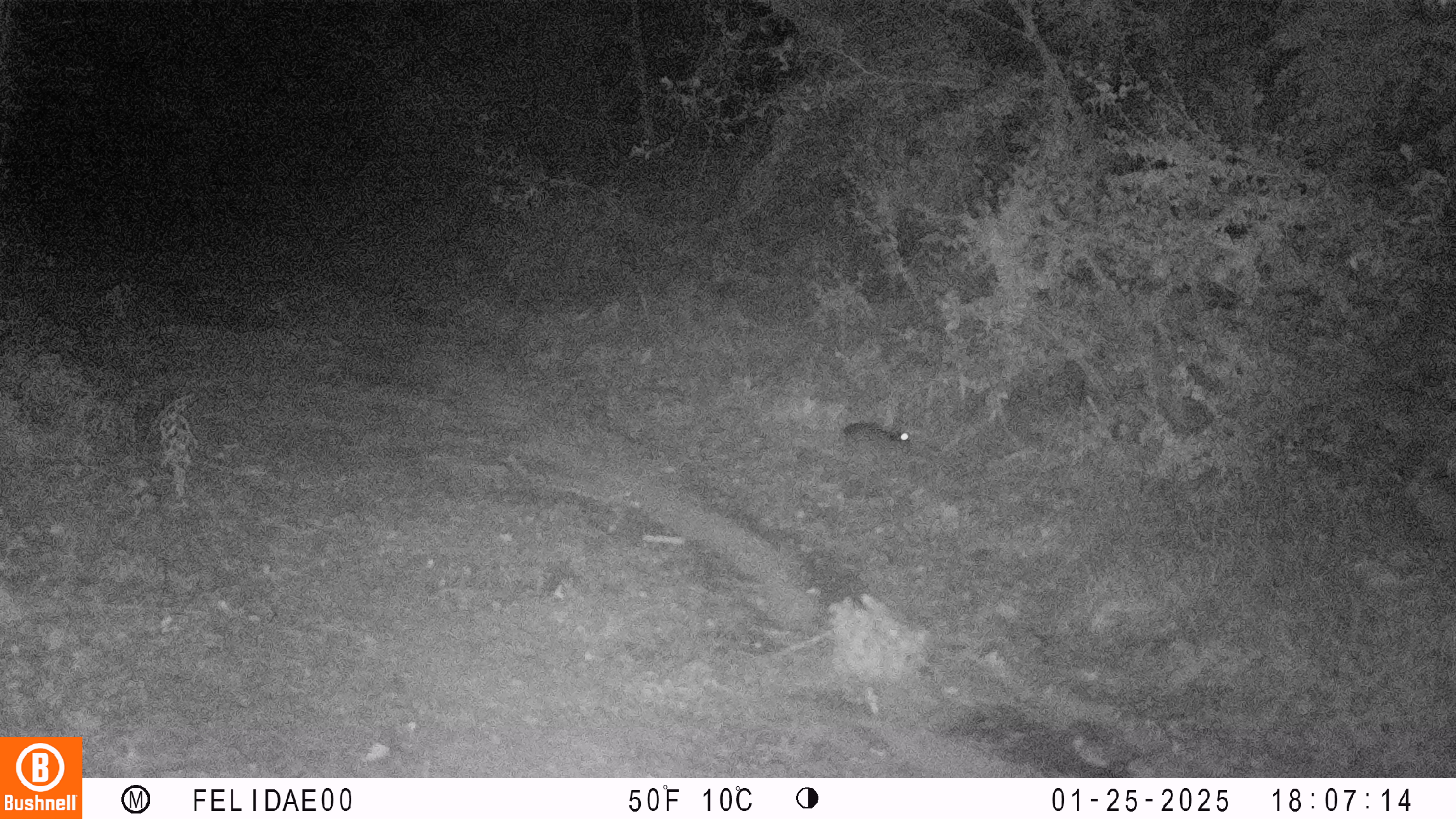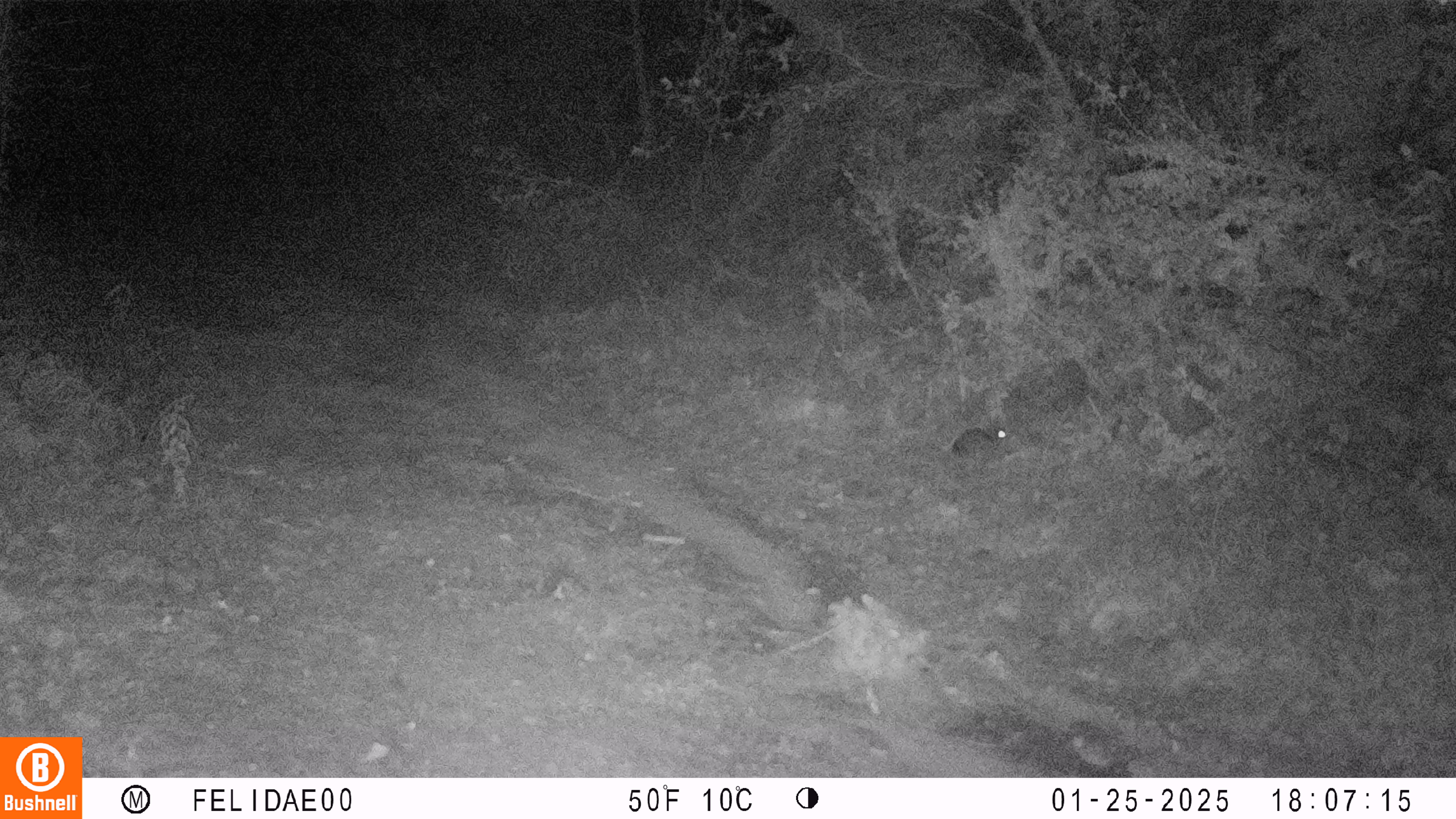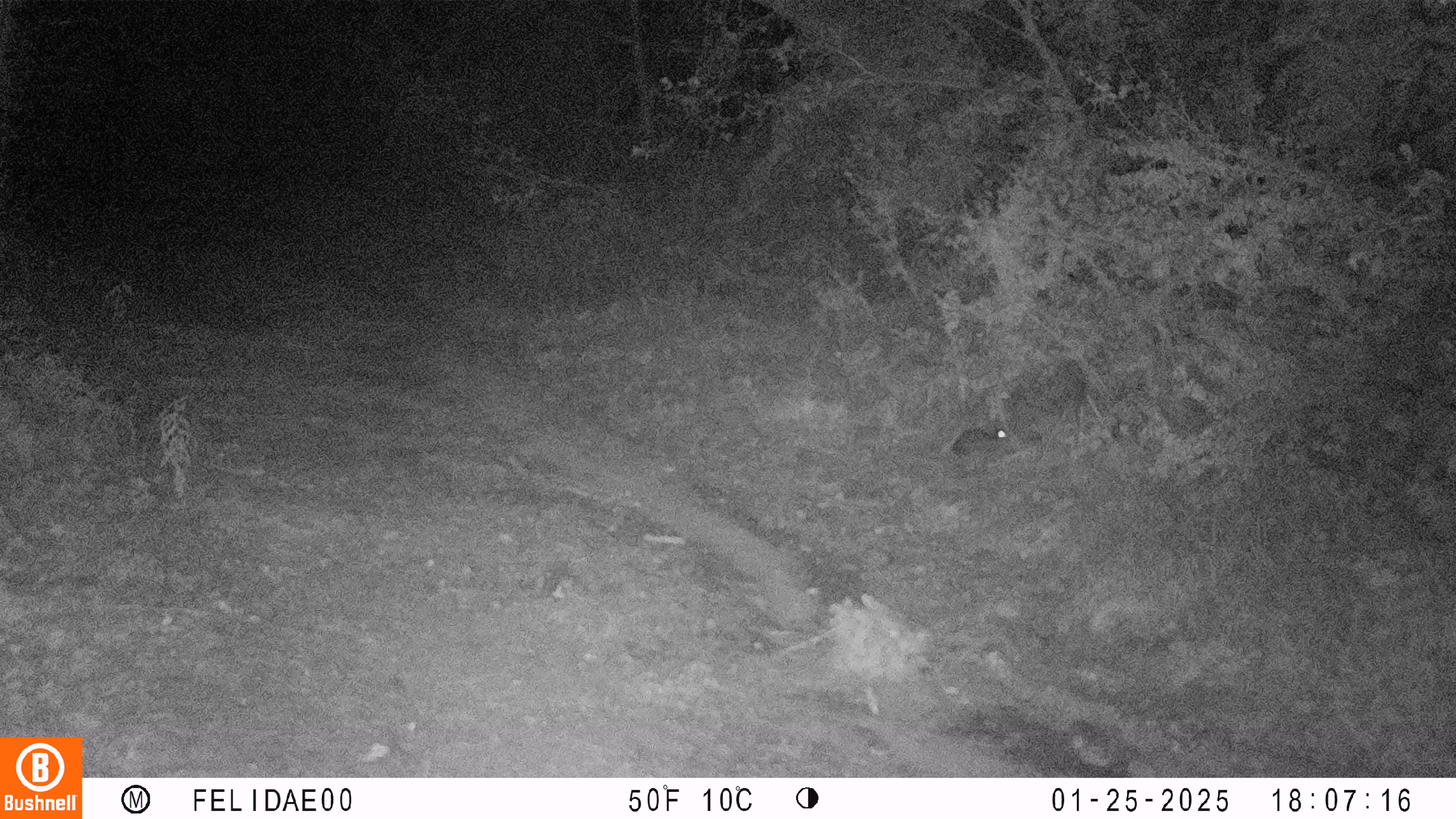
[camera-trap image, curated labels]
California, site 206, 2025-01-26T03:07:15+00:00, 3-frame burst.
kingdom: Animalia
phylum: Chordata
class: Mammalia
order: Lagomorpha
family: Leporidae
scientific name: Leporidae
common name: rabbit